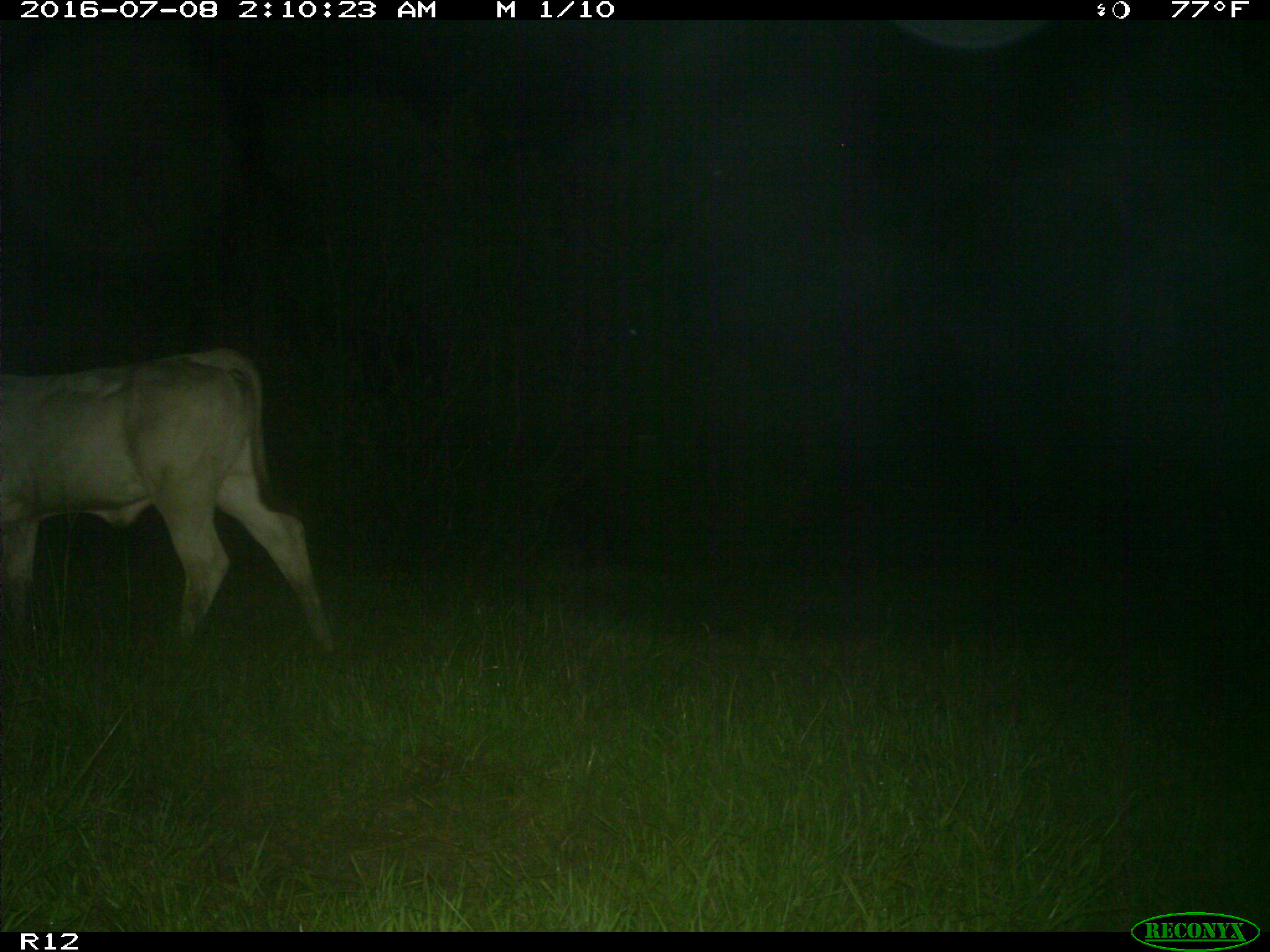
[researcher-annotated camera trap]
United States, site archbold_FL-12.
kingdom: Animalia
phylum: Chordata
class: Mammalia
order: Artiodactyla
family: Bovidae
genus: Bos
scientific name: Bos taurus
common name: domestic cow